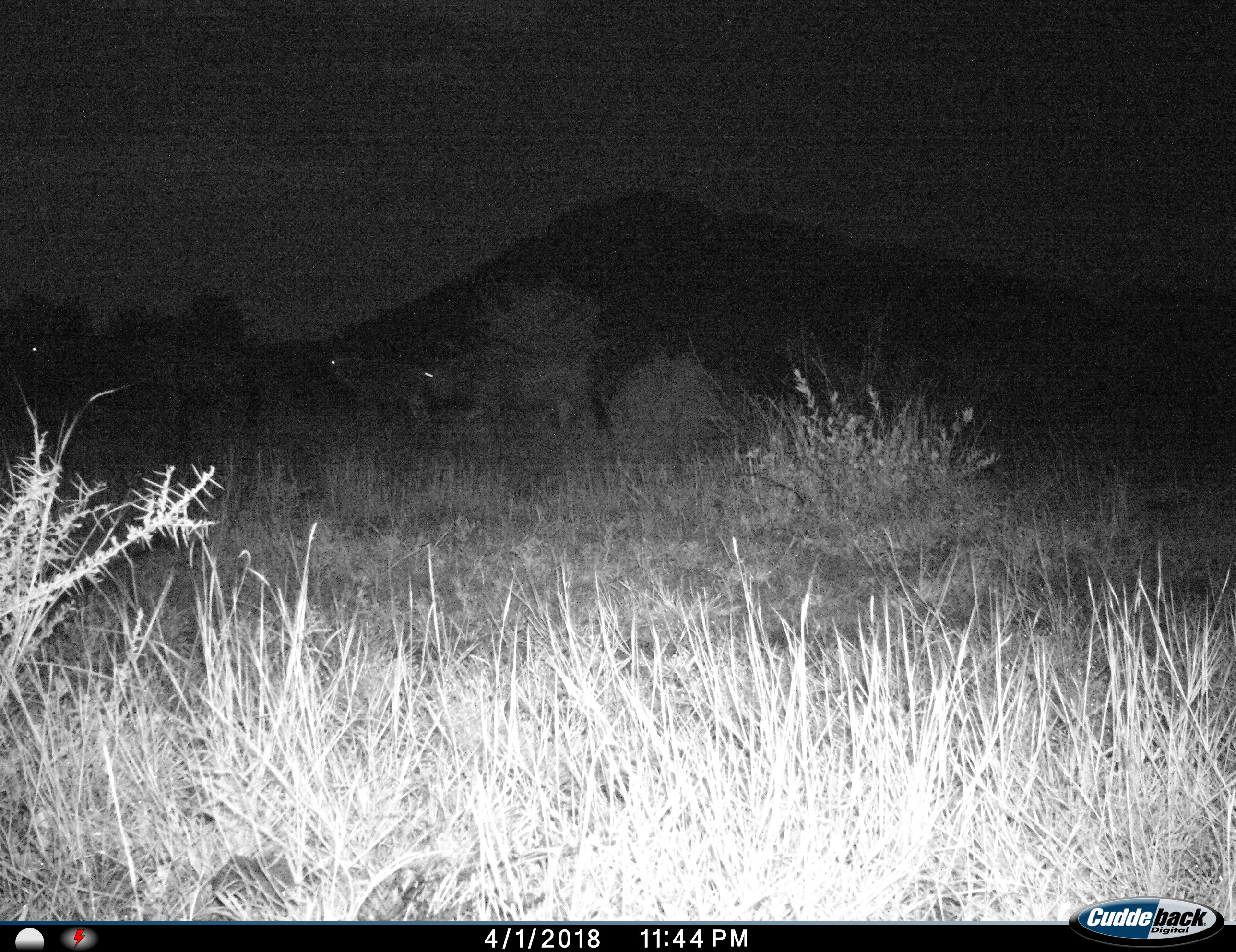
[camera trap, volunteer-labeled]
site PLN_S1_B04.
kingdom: Animalia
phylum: Chordata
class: Mammalia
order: Artiodactyla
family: Bovidae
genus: Connochaetes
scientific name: Connochaetes taurinus taurinus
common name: blue wildebeest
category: wildebeestblue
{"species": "wildebeestblue (blue wildebeest) (Connochaetes taurinus taurinus)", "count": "4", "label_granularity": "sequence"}